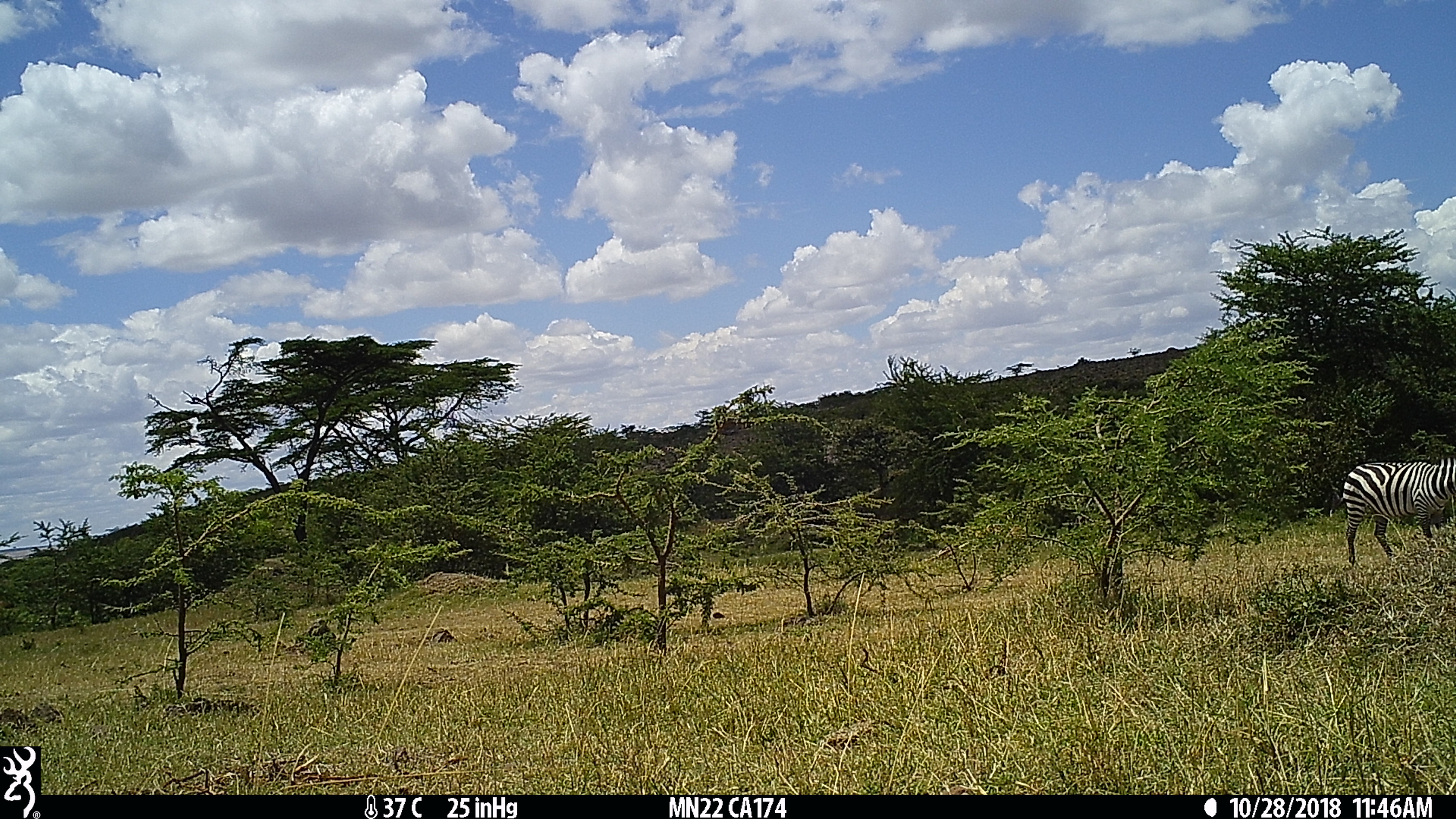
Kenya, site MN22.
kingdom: Animalia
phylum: Chordata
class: Mammalia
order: Perissodactyla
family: Equidae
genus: Equus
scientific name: Equus quagga burchellii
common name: burchell's zebra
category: zebra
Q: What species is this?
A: Zebra (burchell's zebra) (Equus quagga burchellii).